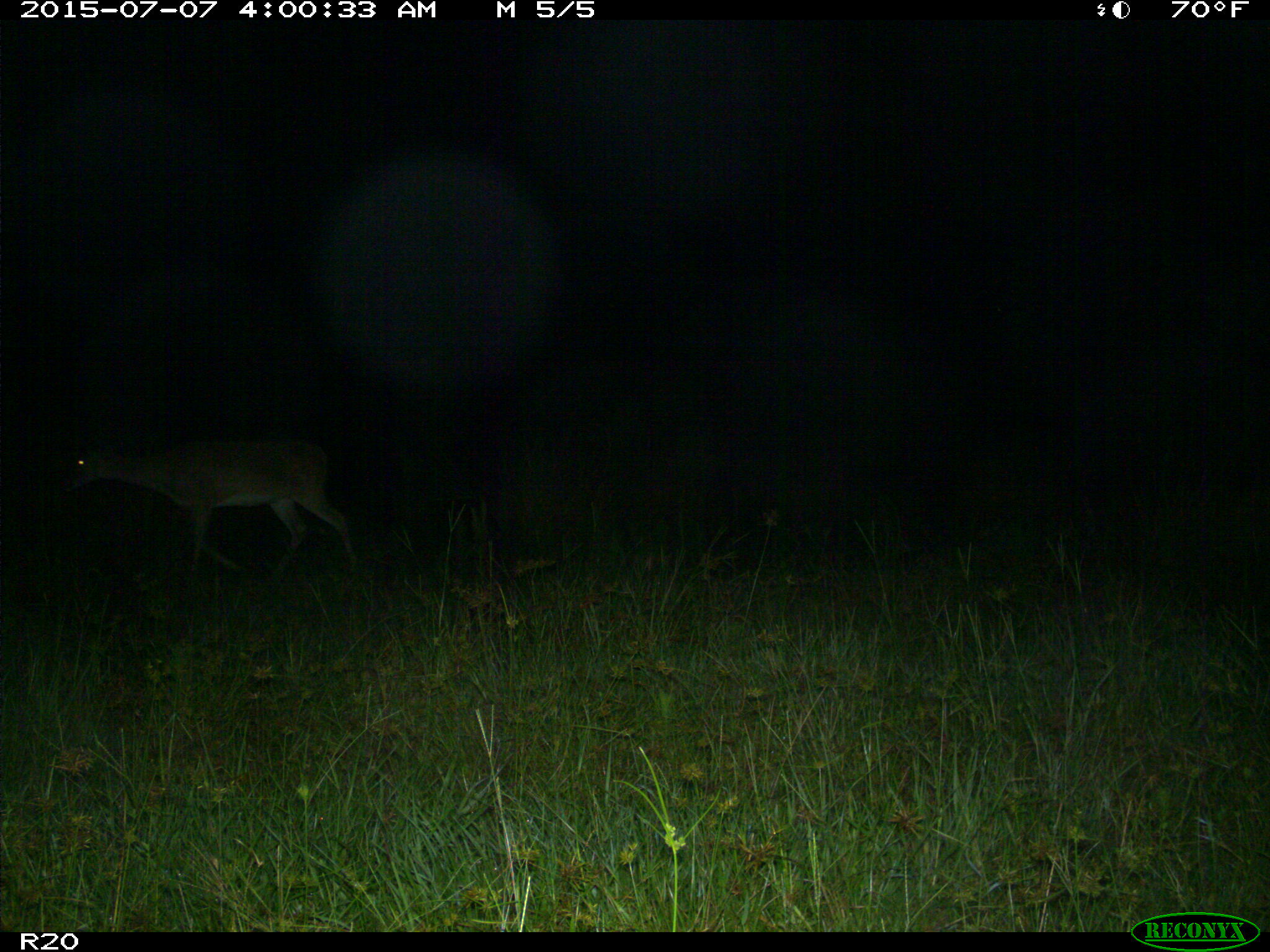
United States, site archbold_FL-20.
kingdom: Animalia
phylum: Chordata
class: Mammalia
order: Artiodactyla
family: Cervidae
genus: Odocoileus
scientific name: Odocoileus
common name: deer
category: unidentified deer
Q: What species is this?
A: Unidentified deer (deer) (Odocoileus).